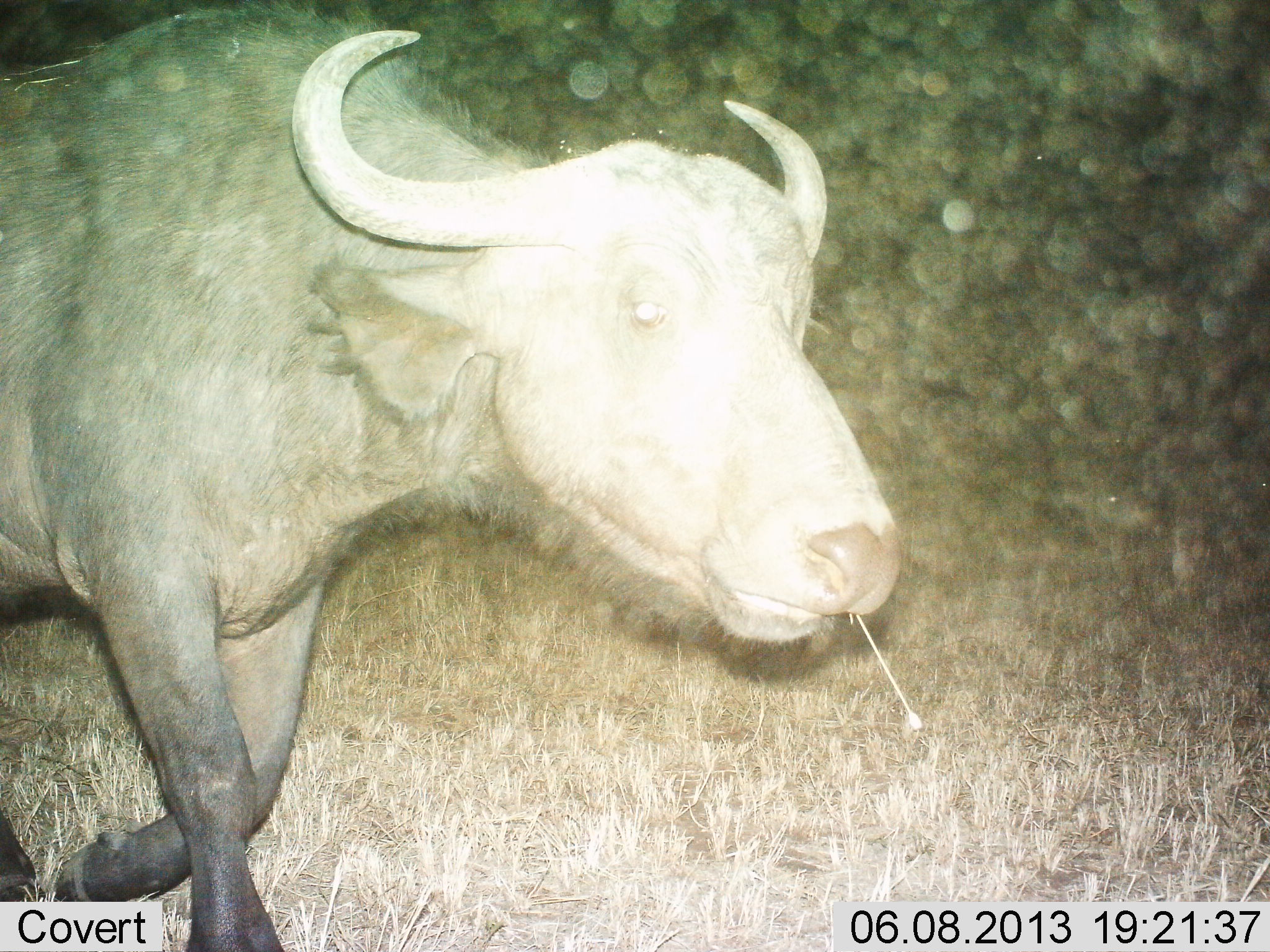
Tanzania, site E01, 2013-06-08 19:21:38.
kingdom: Animalia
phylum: Chordata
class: Mammalia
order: Artiodactyla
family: Bovidae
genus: Syncerus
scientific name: Syncerus caffer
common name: cape buffalo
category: buffalo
Buffalo (cape buffalo) (Syncerus caffer), count 1. Behavior (volunteer vote fractions): standing 0%, resting 0%, moving 100%, interacting 0%. Young present (vote fraction): 0%. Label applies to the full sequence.